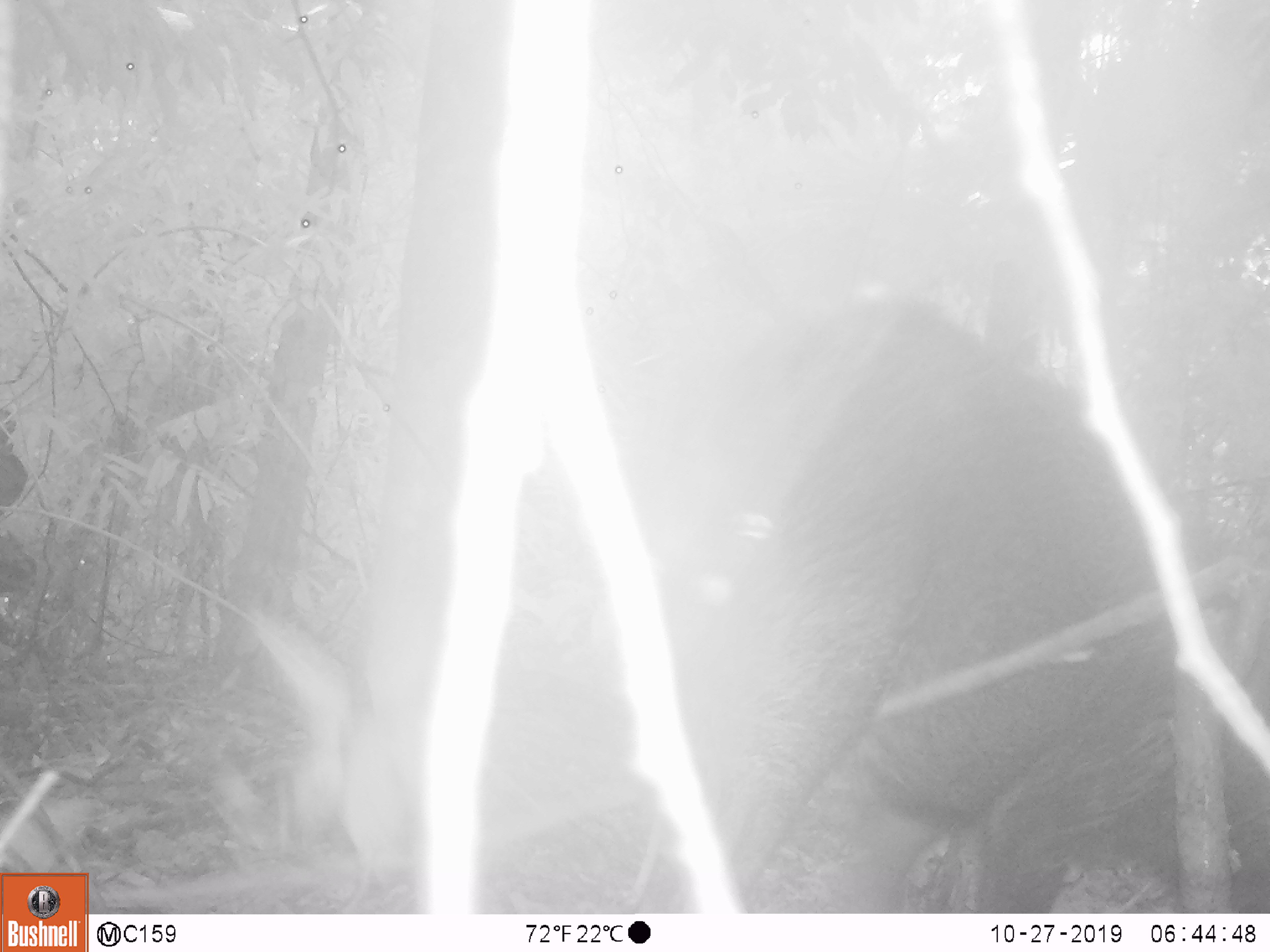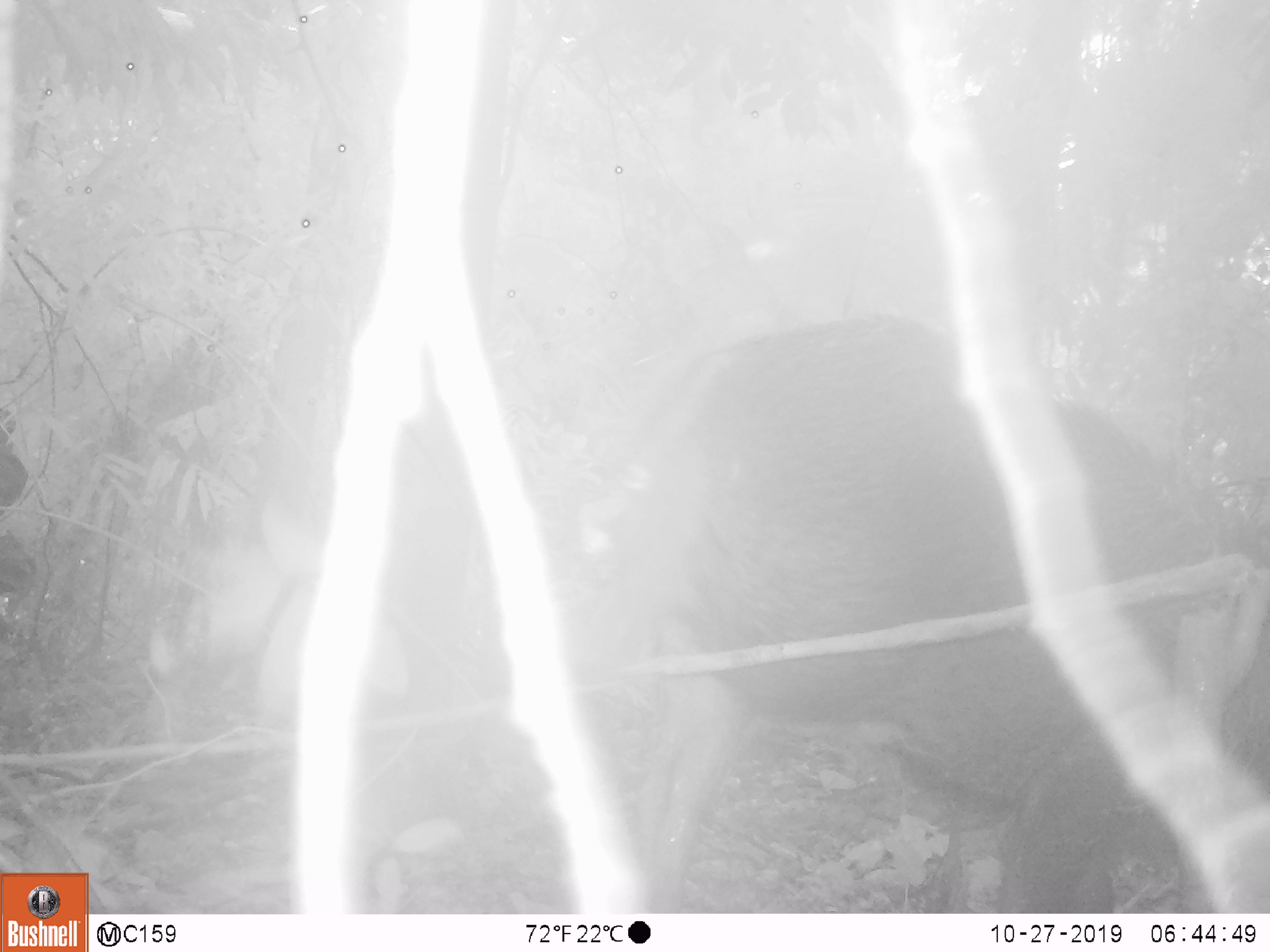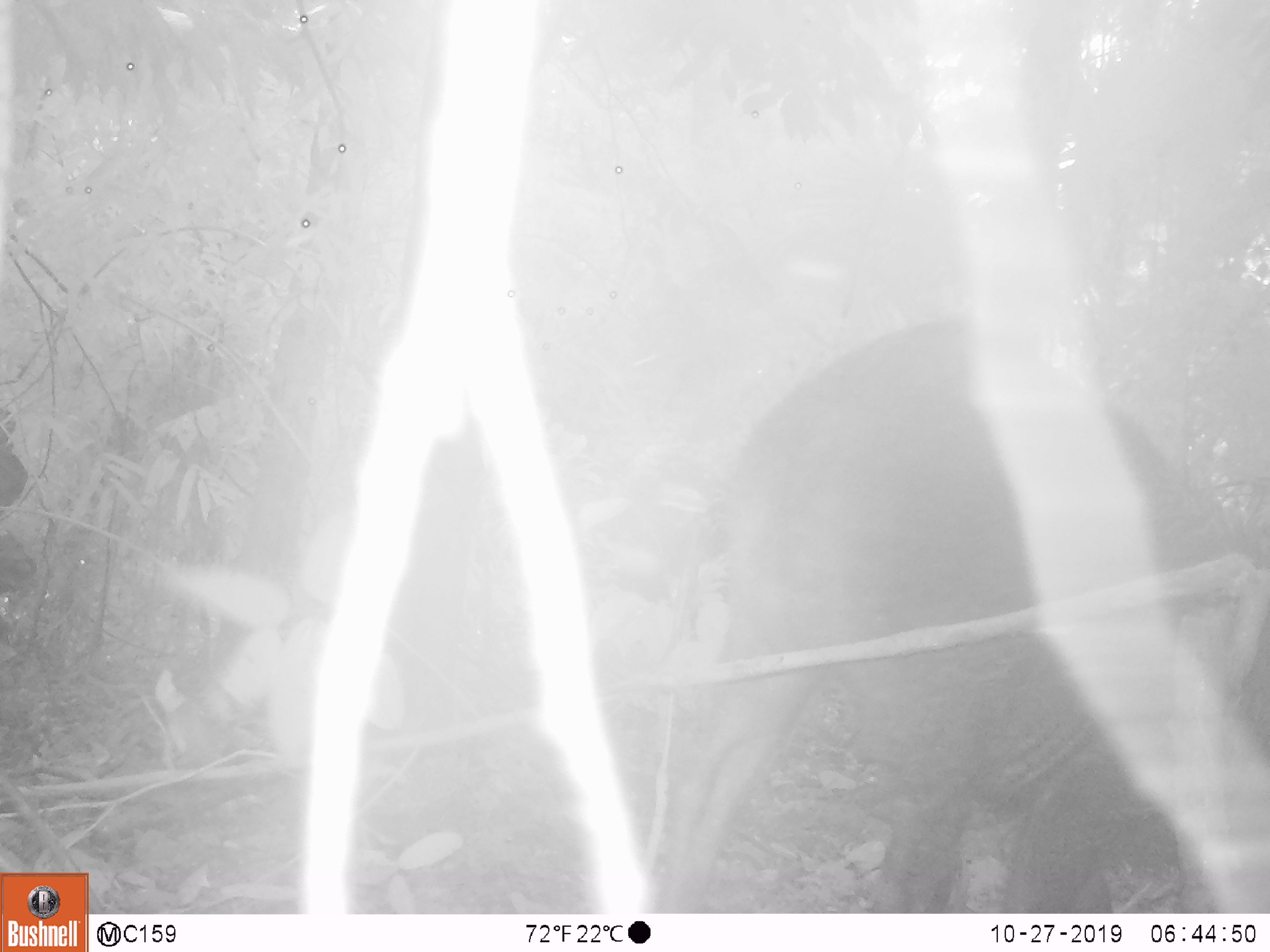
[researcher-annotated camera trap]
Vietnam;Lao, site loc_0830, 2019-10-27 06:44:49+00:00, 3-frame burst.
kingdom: Animalia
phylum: Chordata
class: Mammalia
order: Artiodactyla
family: Suidae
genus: Sus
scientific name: Sus scrofa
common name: eurasian wild pig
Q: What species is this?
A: Eurasian wild pig (Sus scrofa).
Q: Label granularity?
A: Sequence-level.